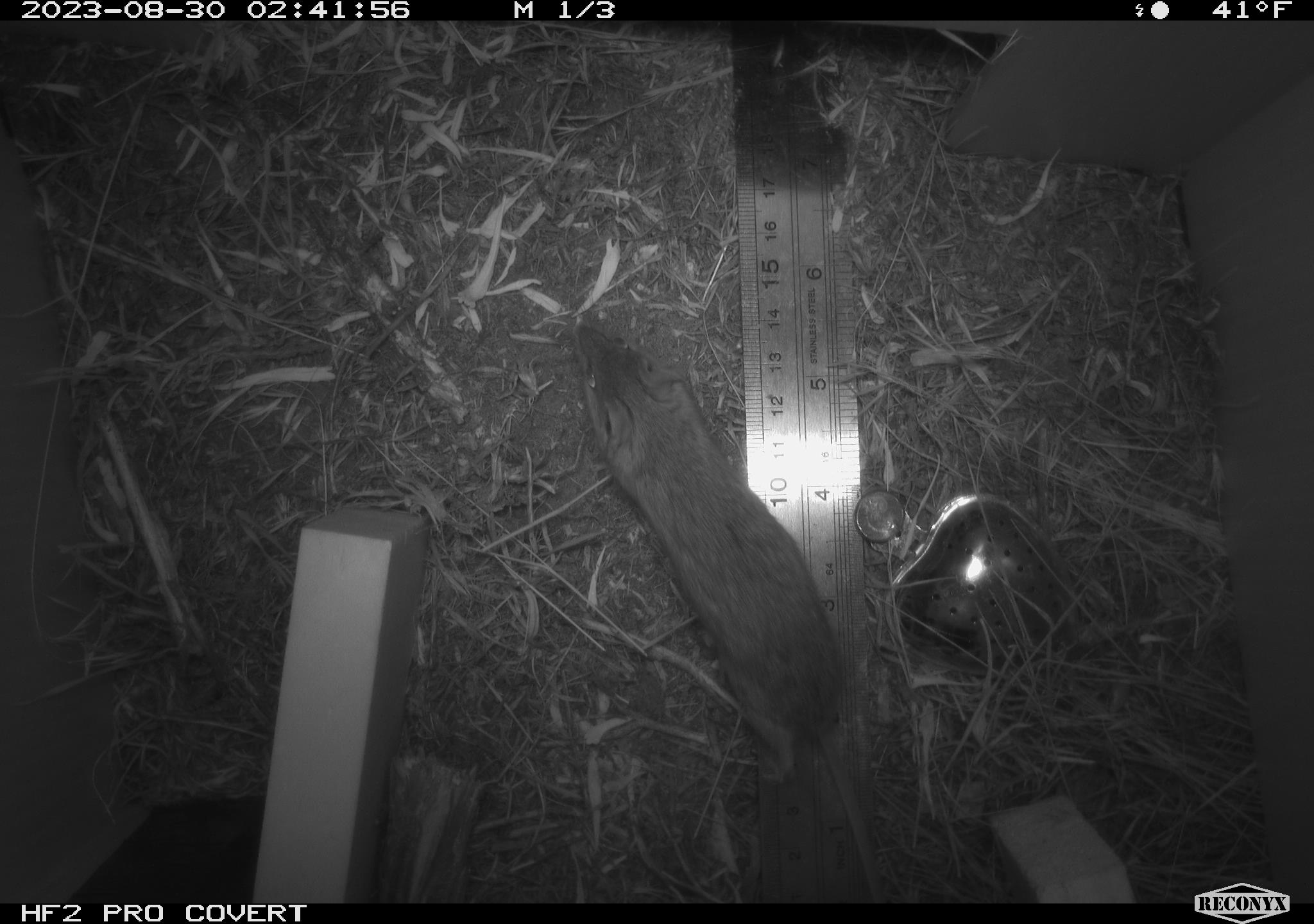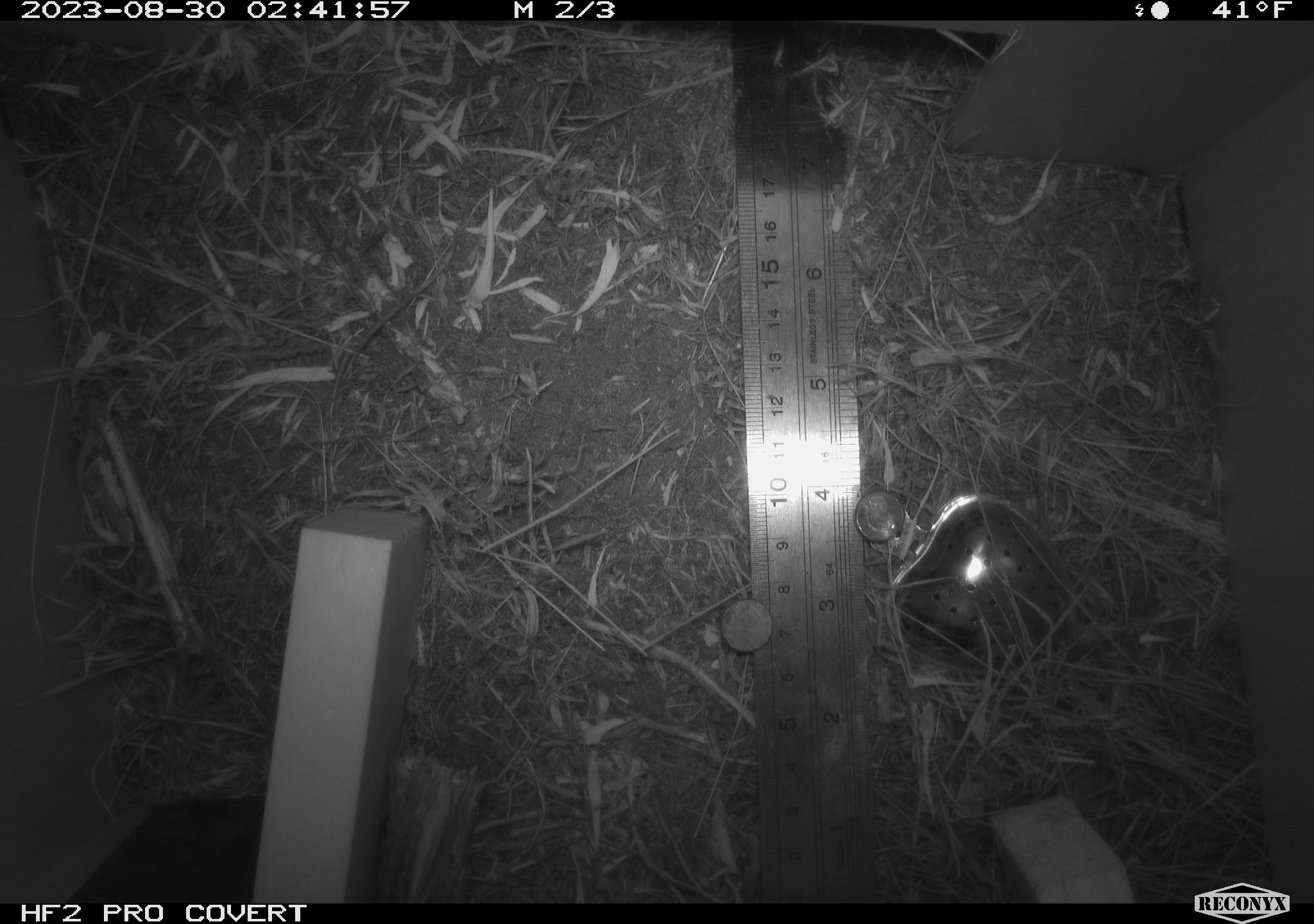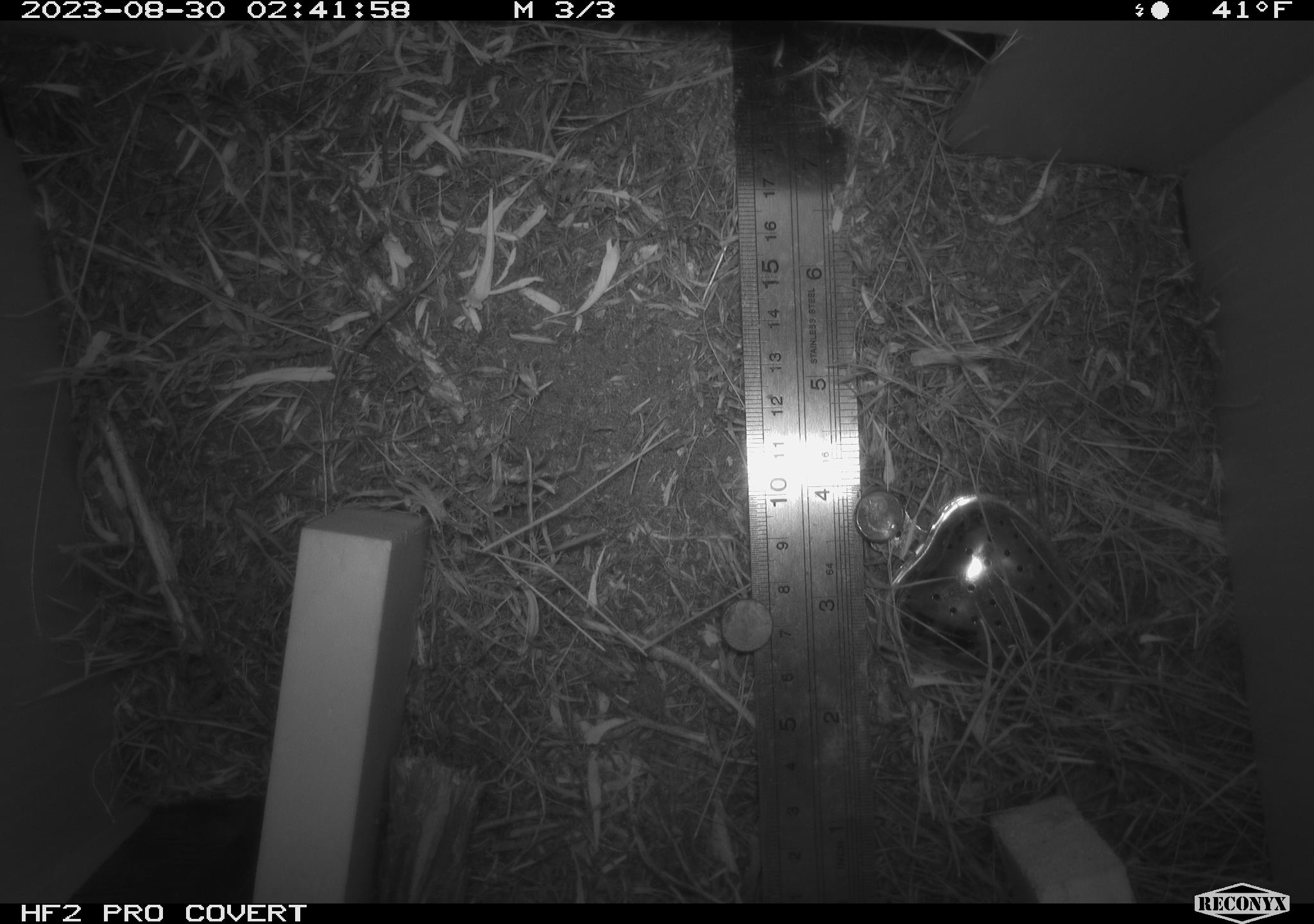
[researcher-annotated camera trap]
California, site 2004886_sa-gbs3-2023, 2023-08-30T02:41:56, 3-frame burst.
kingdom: Animalia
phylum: Chordata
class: Mammalia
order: Rodentia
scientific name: Rodentia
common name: mouse species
Mouse species (Rodentia).